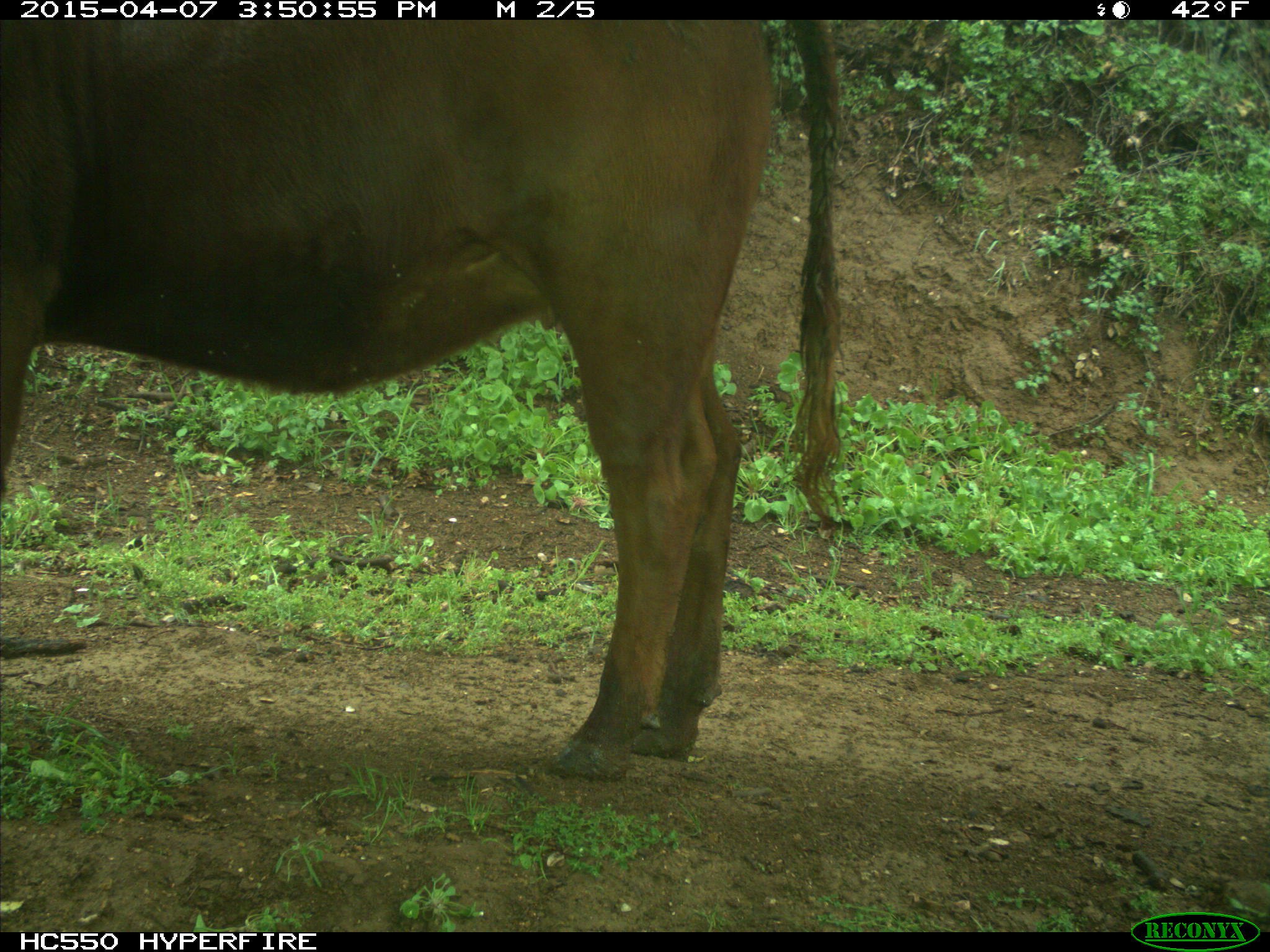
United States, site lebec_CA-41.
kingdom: Animalia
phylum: Chordata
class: Mammalia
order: Artiodactyla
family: Bovidae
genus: Bos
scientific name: Bos taurus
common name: domestic cow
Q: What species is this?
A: Bos taurus (domestic cow).